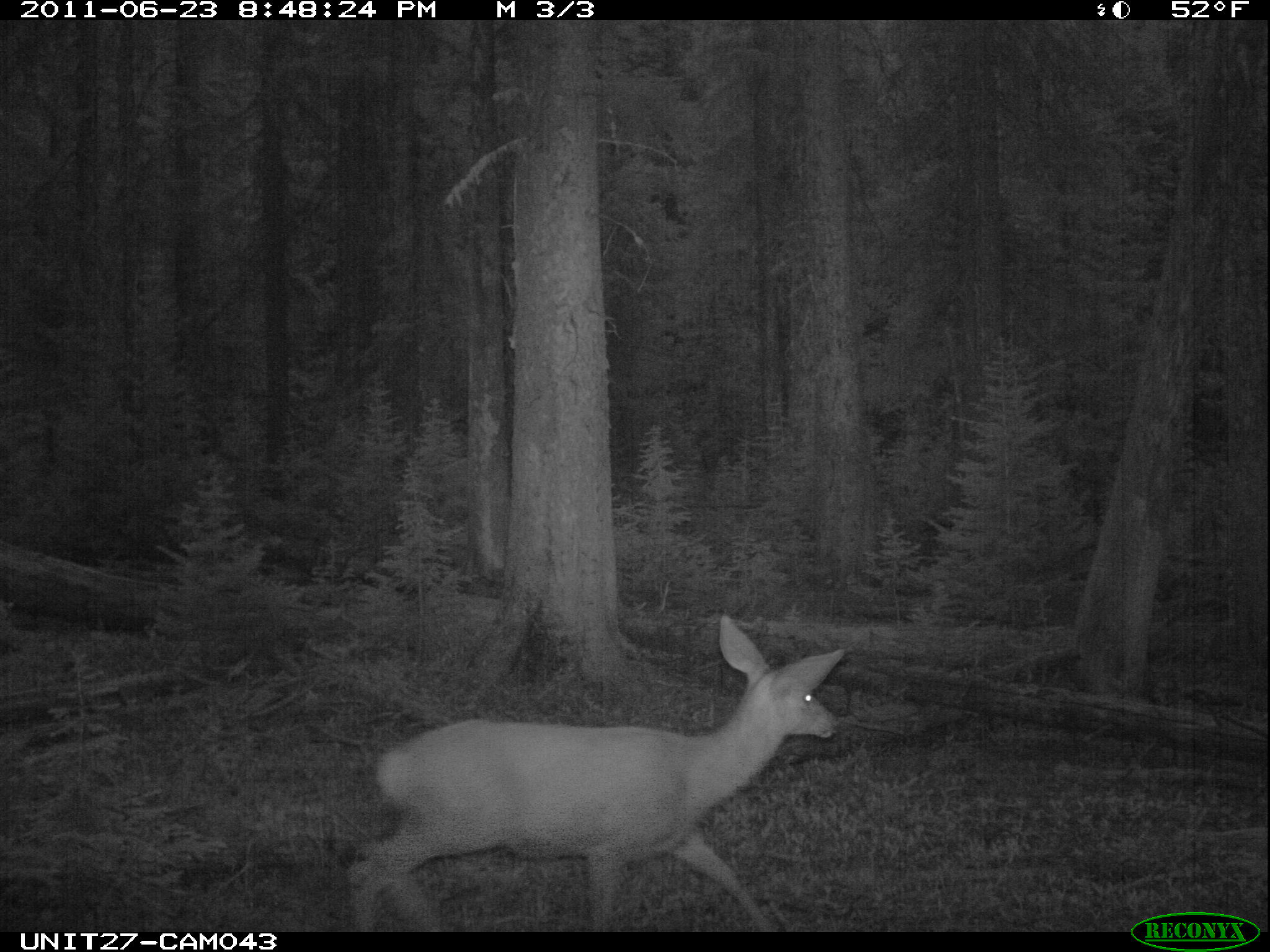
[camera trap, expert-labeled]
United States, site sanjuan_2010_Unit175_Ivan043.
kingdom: Animalia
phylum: Chordata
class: Mammalia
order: Artiodactyla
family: Cervidae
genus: Odocoileus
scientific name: Odocoileus hemionus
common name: mule deer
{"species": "Odocoileus hemionus (mule deer)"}